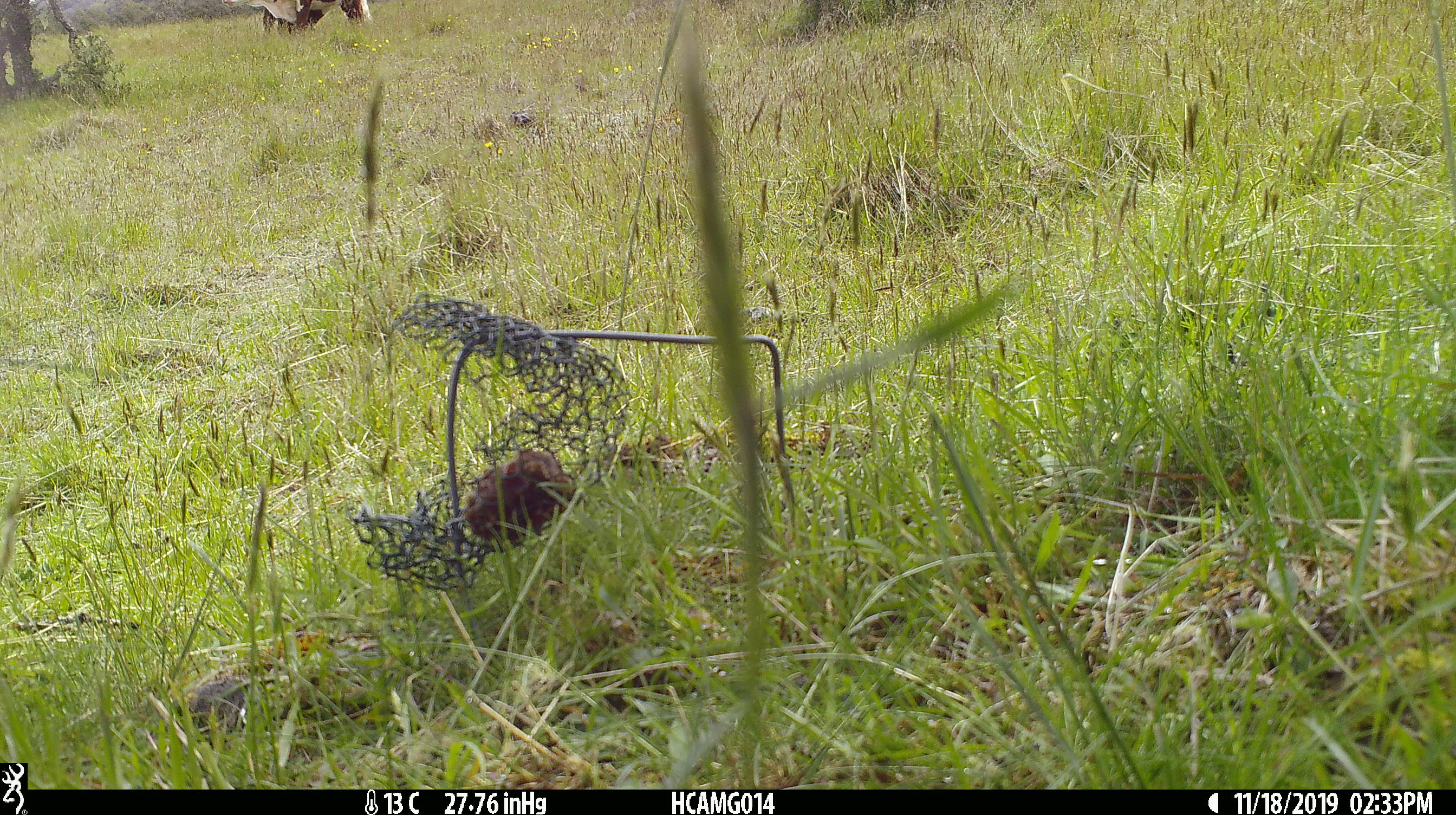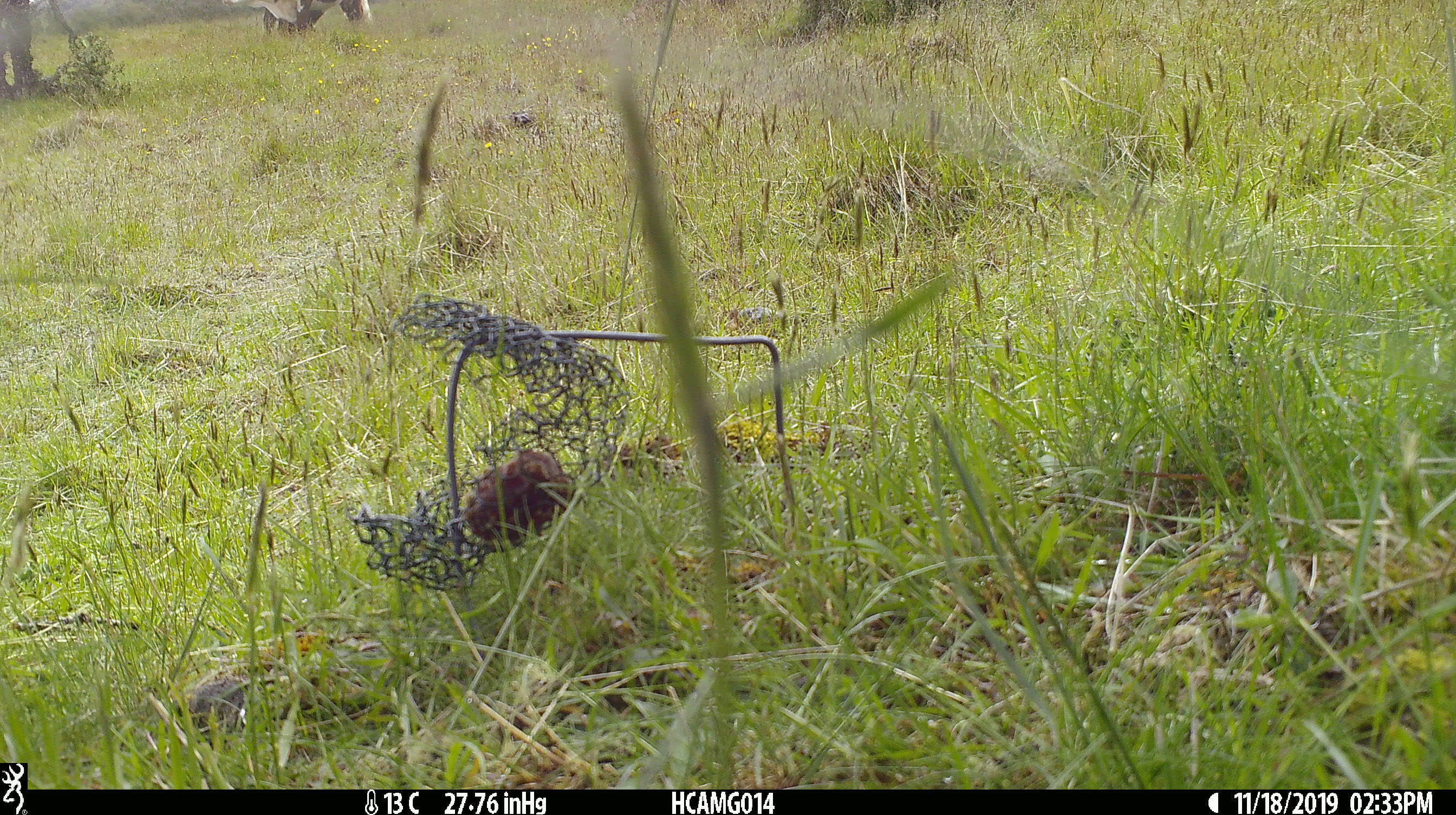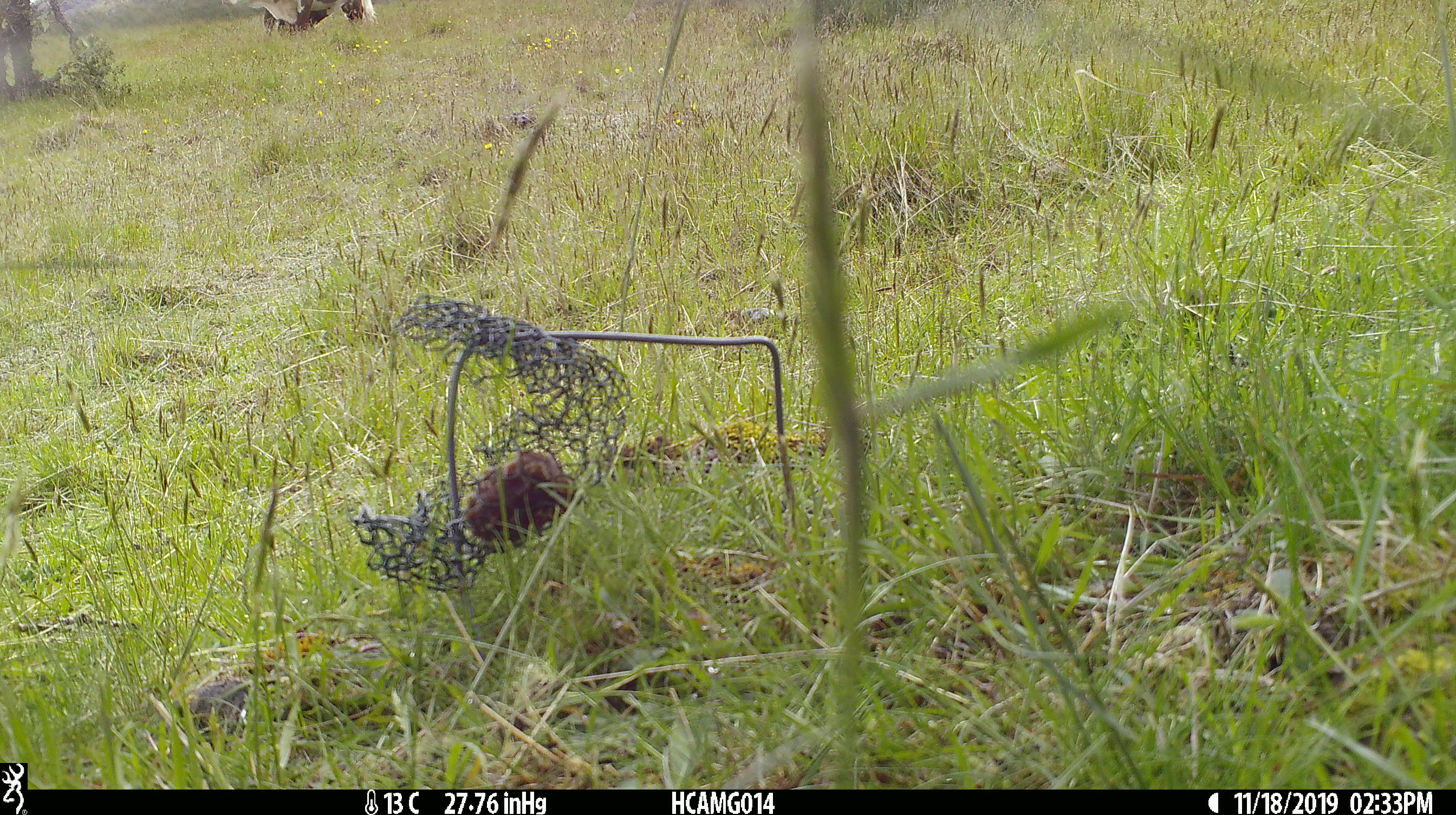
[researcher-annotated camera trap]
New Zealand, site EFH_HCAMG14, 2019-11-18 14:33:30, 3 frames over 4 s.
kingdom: Animalia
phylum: Chordata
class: Mammalia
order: Artiodactyla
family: Bovidae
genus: Bos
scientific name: Bos taurus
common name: domestic cow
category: cow